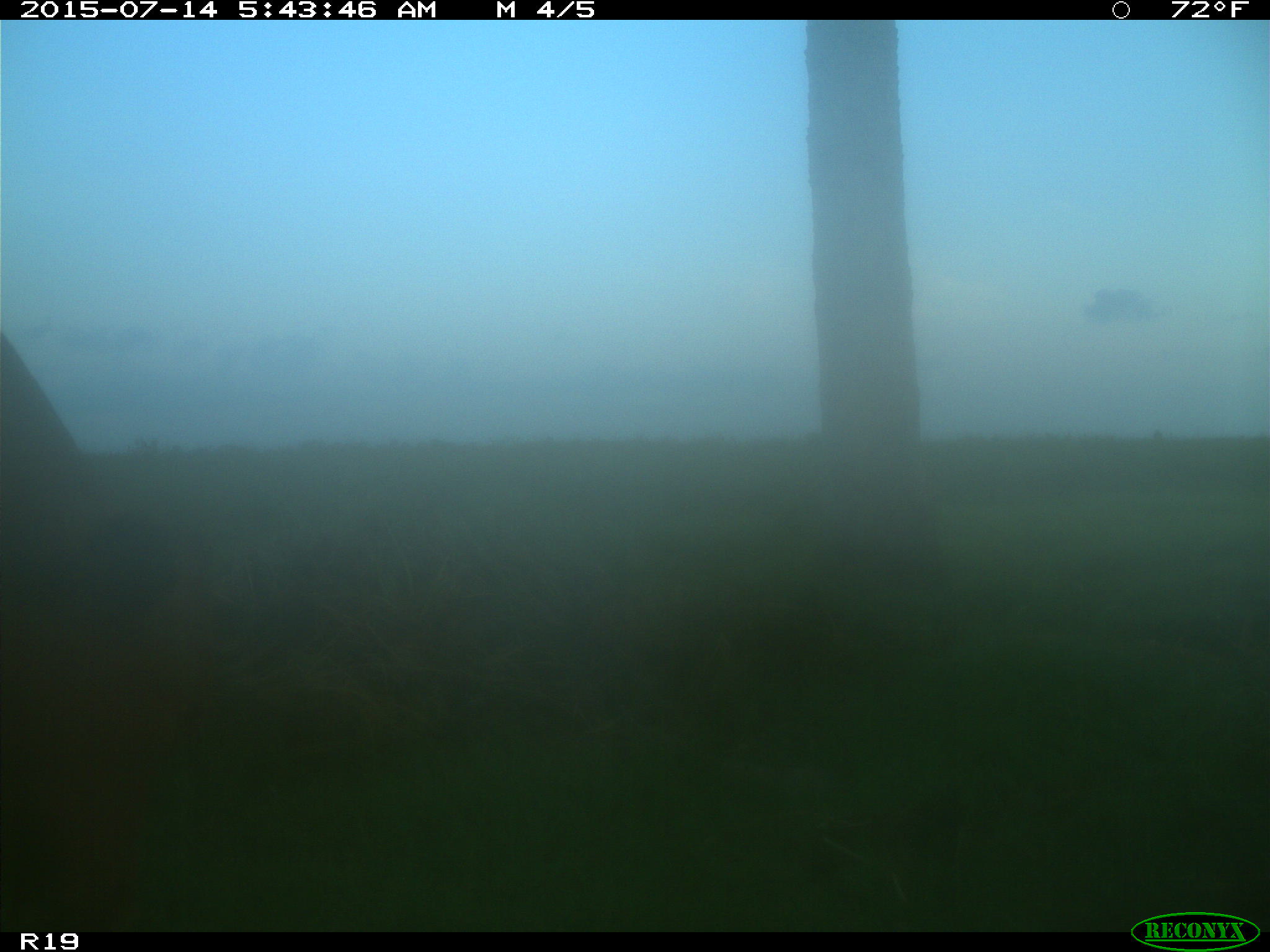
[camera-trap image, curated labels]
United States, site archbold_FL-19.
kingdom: Animalia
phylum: Chordata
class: Mammalia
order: Artiodactyla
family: Bovidae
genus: Bos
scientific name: Bos taurus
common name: domestic cow